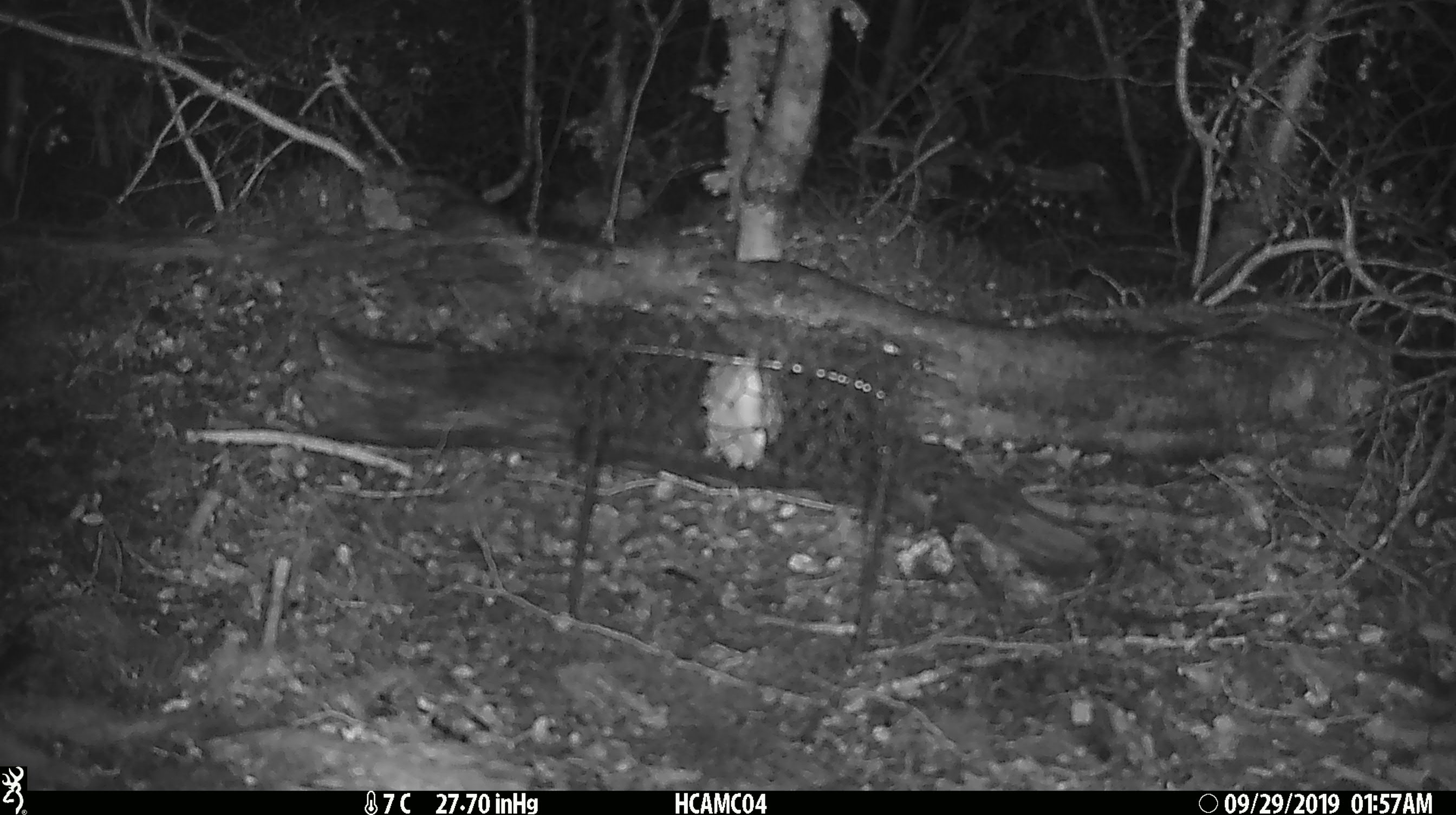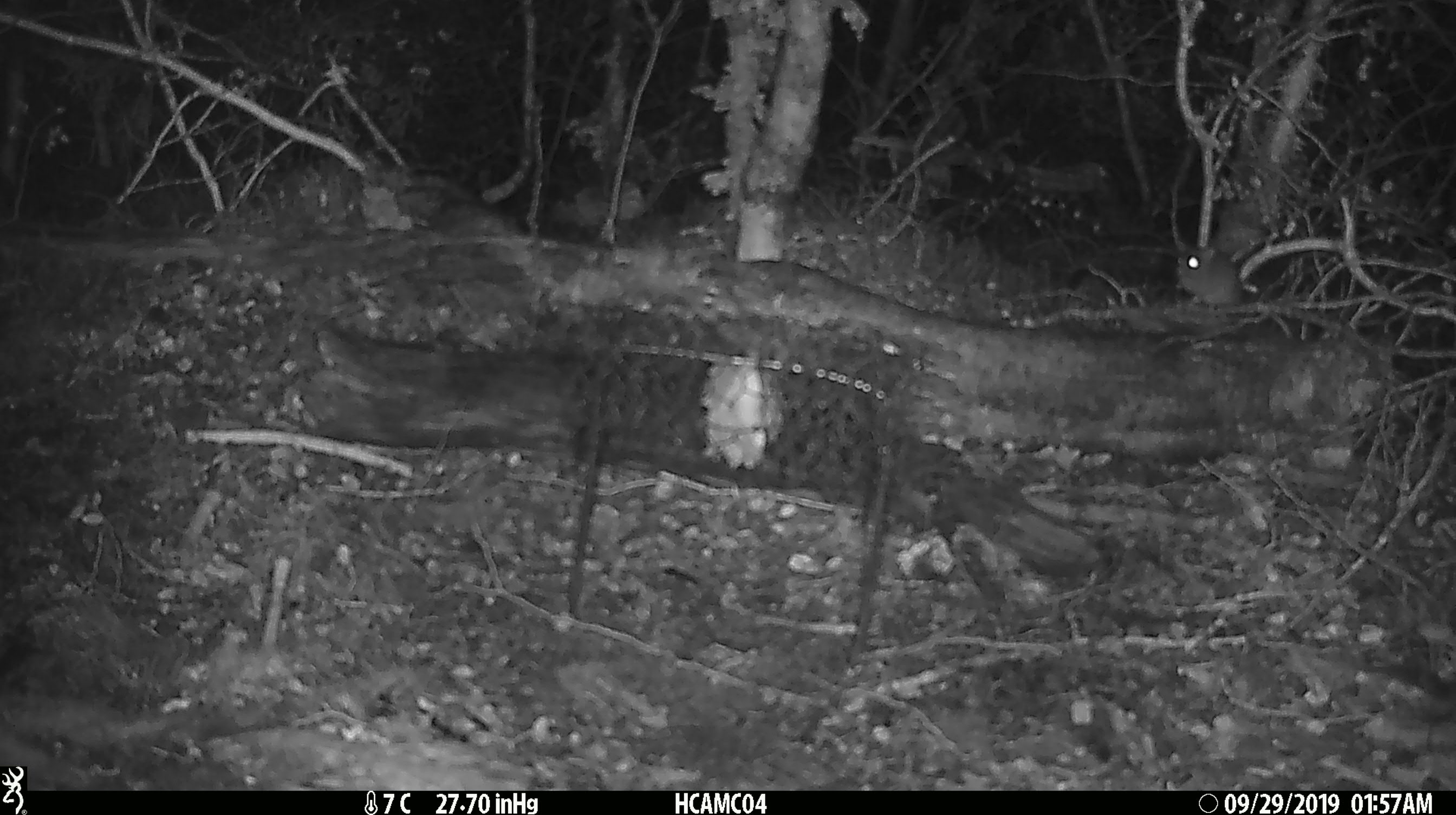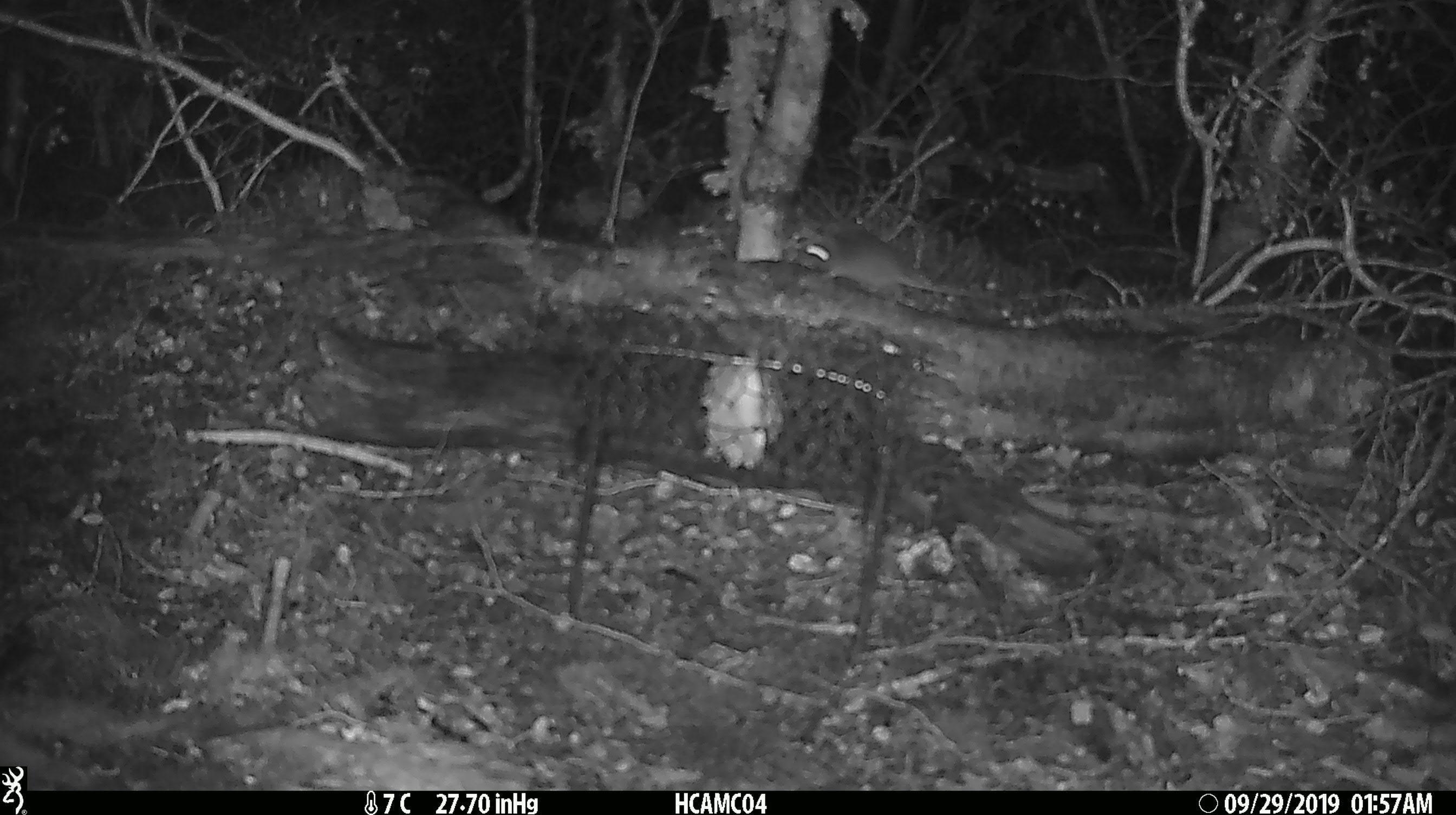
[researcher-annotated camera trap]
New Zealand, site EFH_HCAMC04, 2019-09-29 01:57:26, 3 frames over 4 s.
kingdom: Animalia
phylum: Chordata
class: Mammalia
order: Rodentia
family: Muridae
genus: Mus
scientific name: Mus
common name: mouse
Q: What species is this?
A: Mouse (Mus).